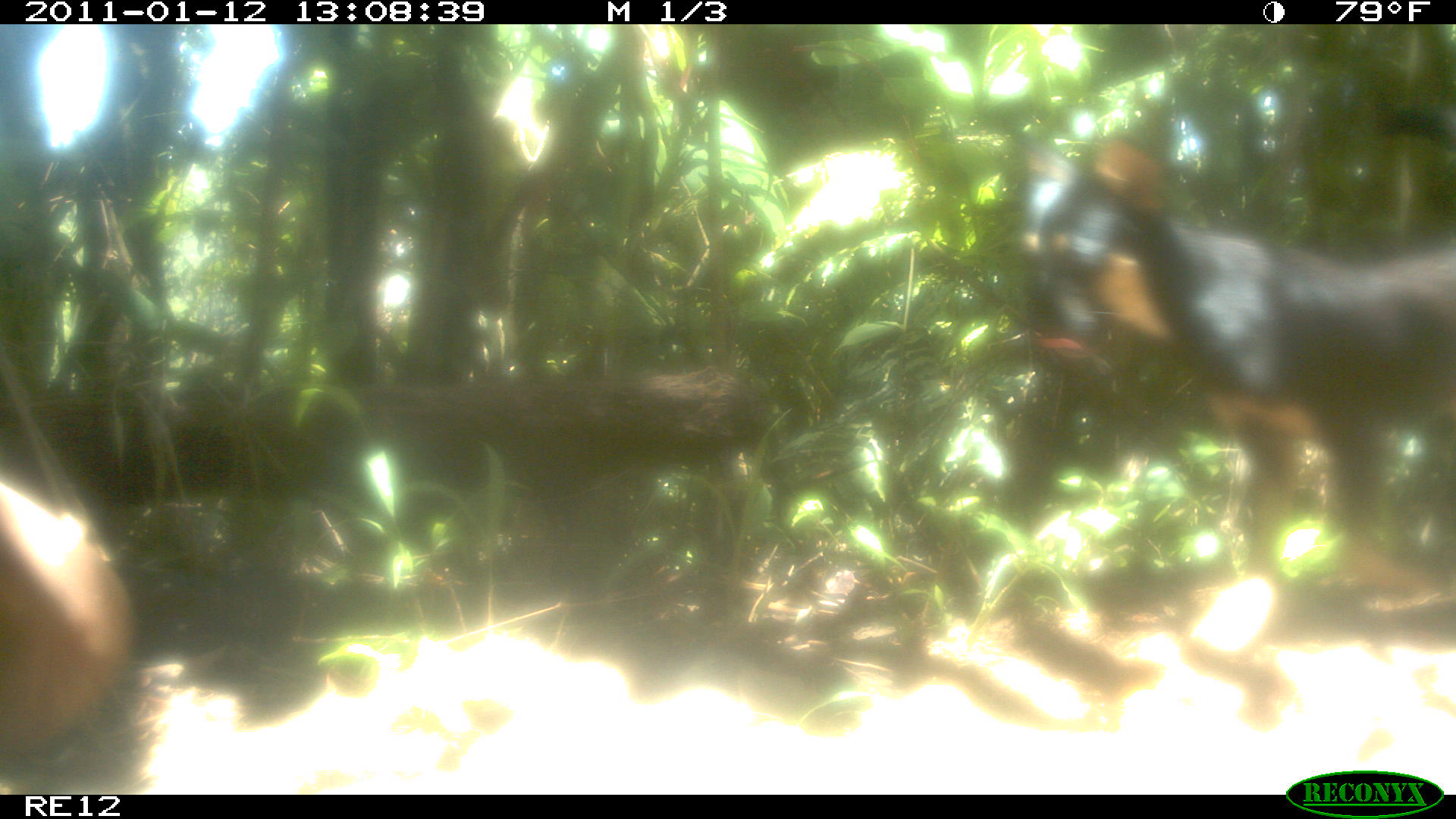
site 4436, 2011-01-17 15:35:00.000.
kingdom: Animalia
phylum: Chordata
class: Aves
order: Cuculiformes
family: Cuculidae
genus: Coua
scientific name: Coua serriana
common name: red-breasted coua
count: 1